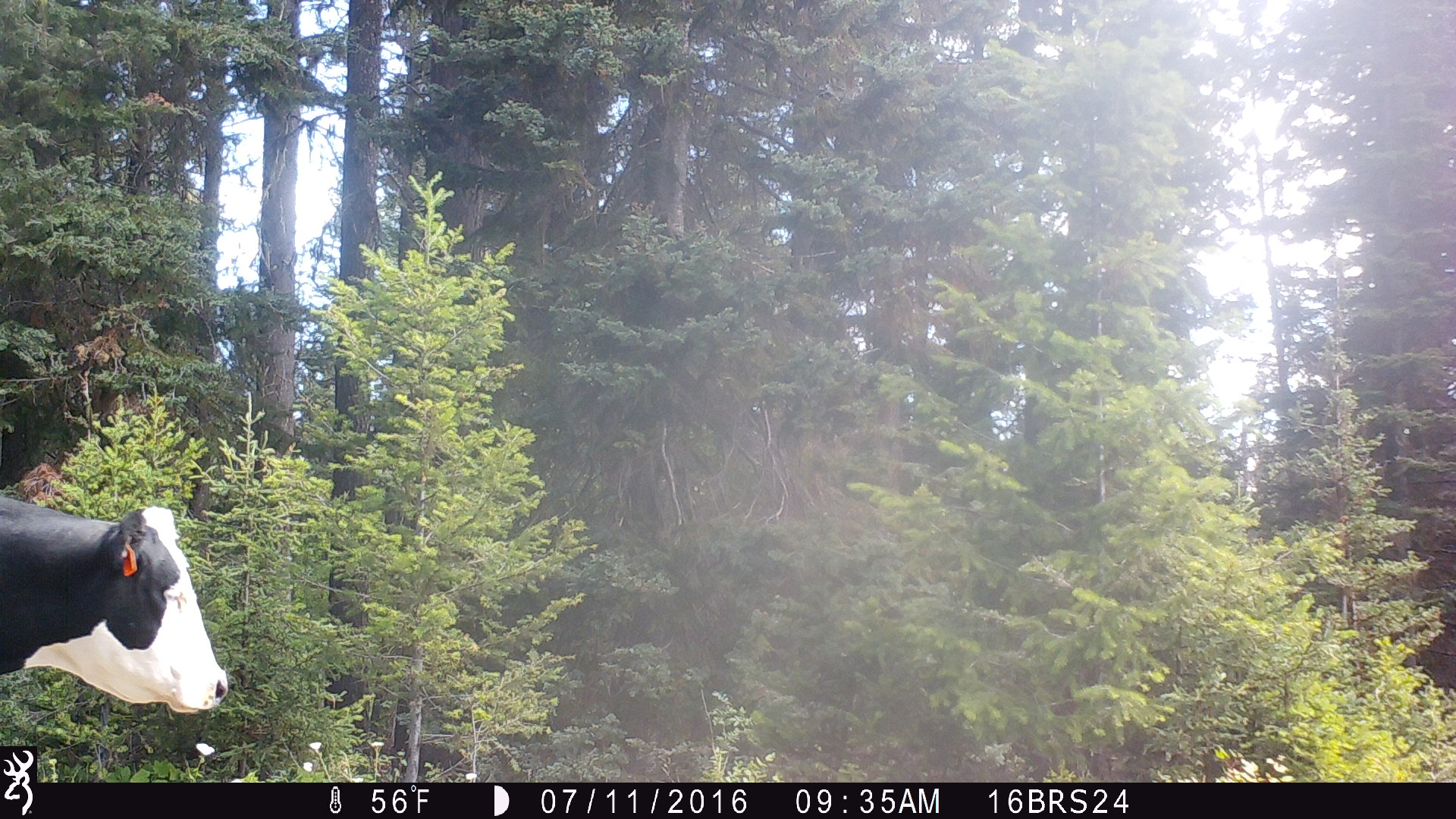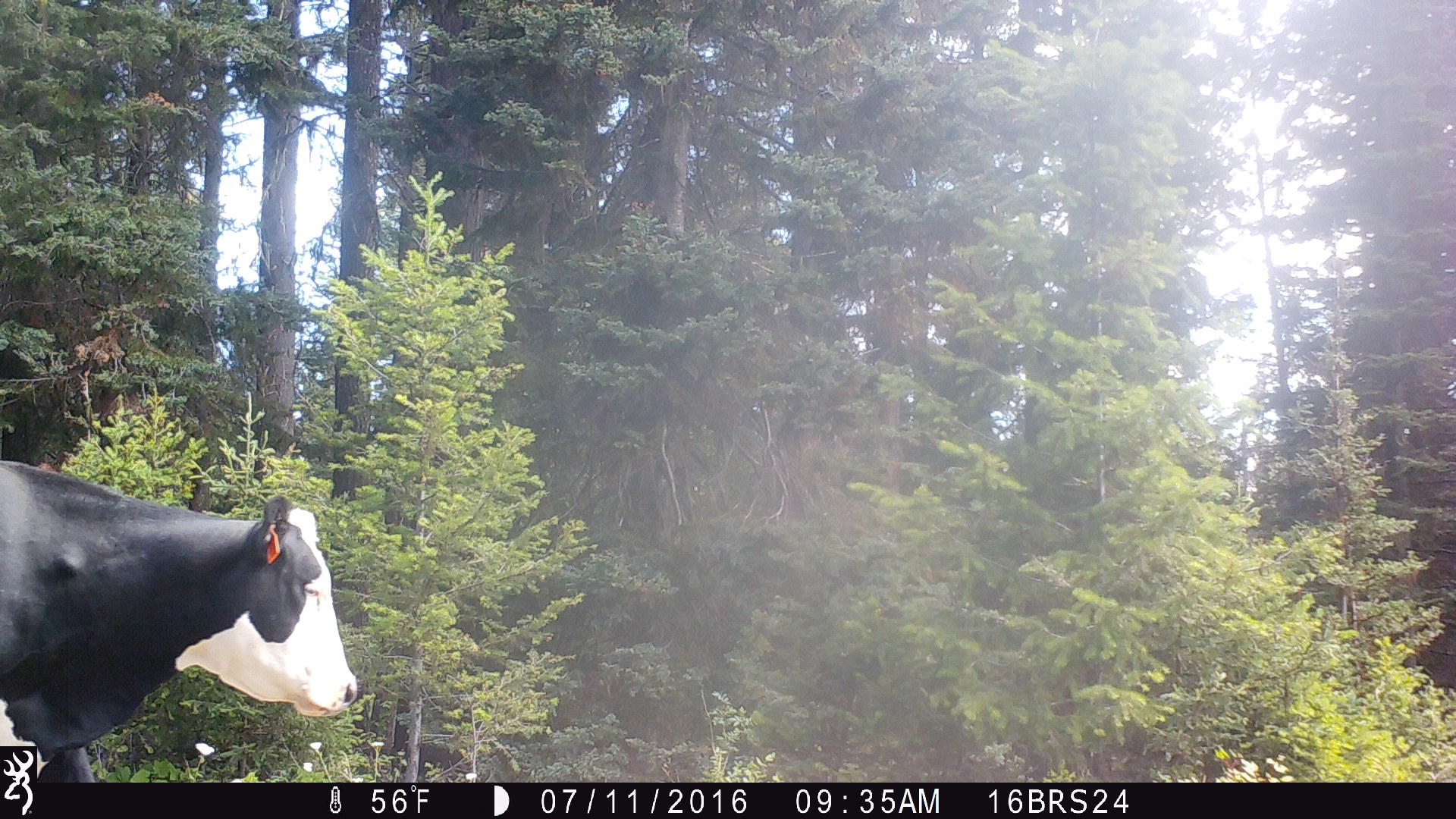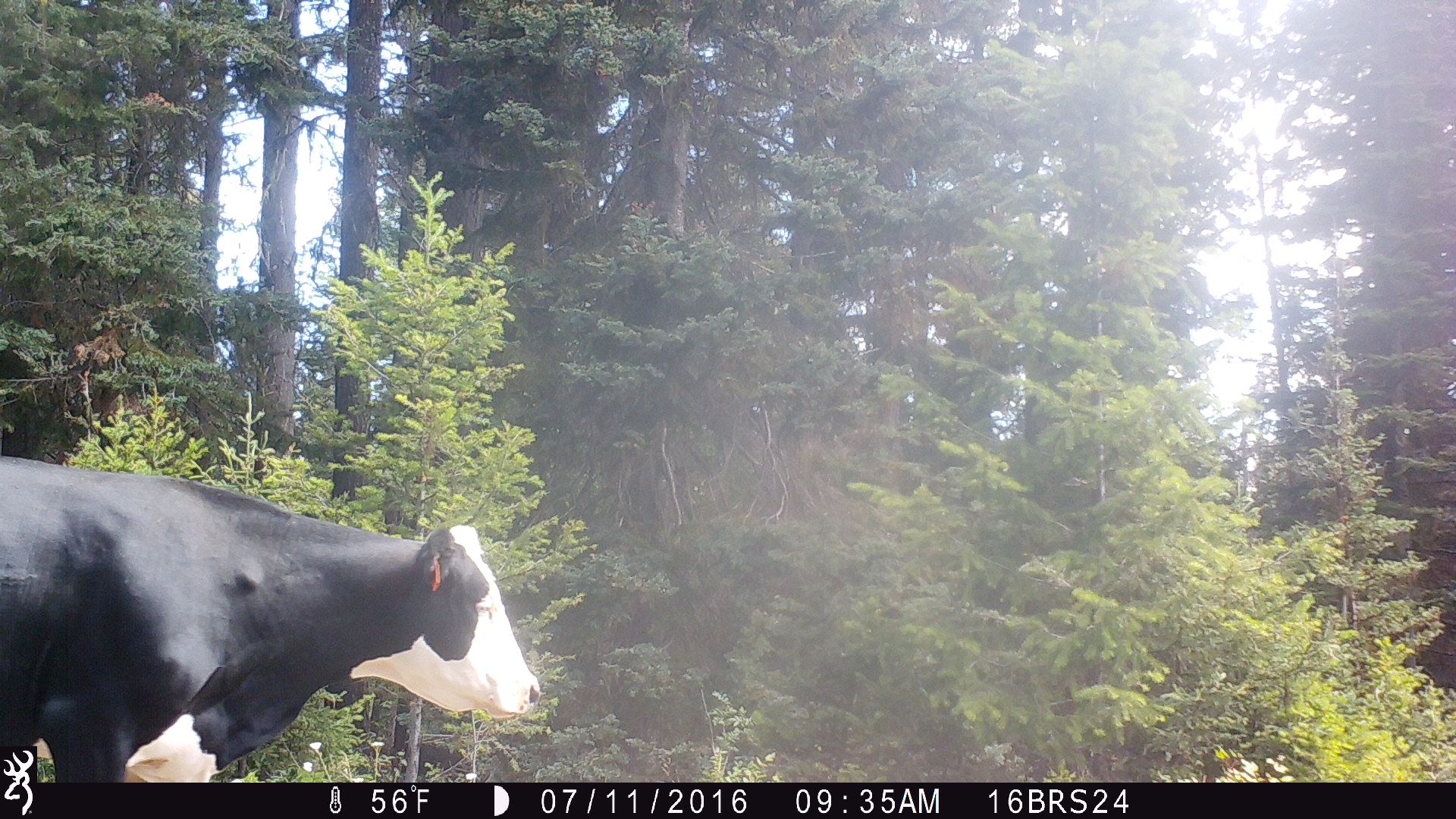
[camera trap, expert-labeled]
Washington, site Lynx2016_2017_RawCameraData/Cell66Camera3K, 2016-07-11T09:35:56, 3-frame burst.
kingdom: Animalia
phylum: Chordata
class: Mammalia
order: Artiodactyla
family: Bovidae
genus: Bos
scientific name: Bos taurus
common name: domestic cattle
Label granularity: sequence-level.